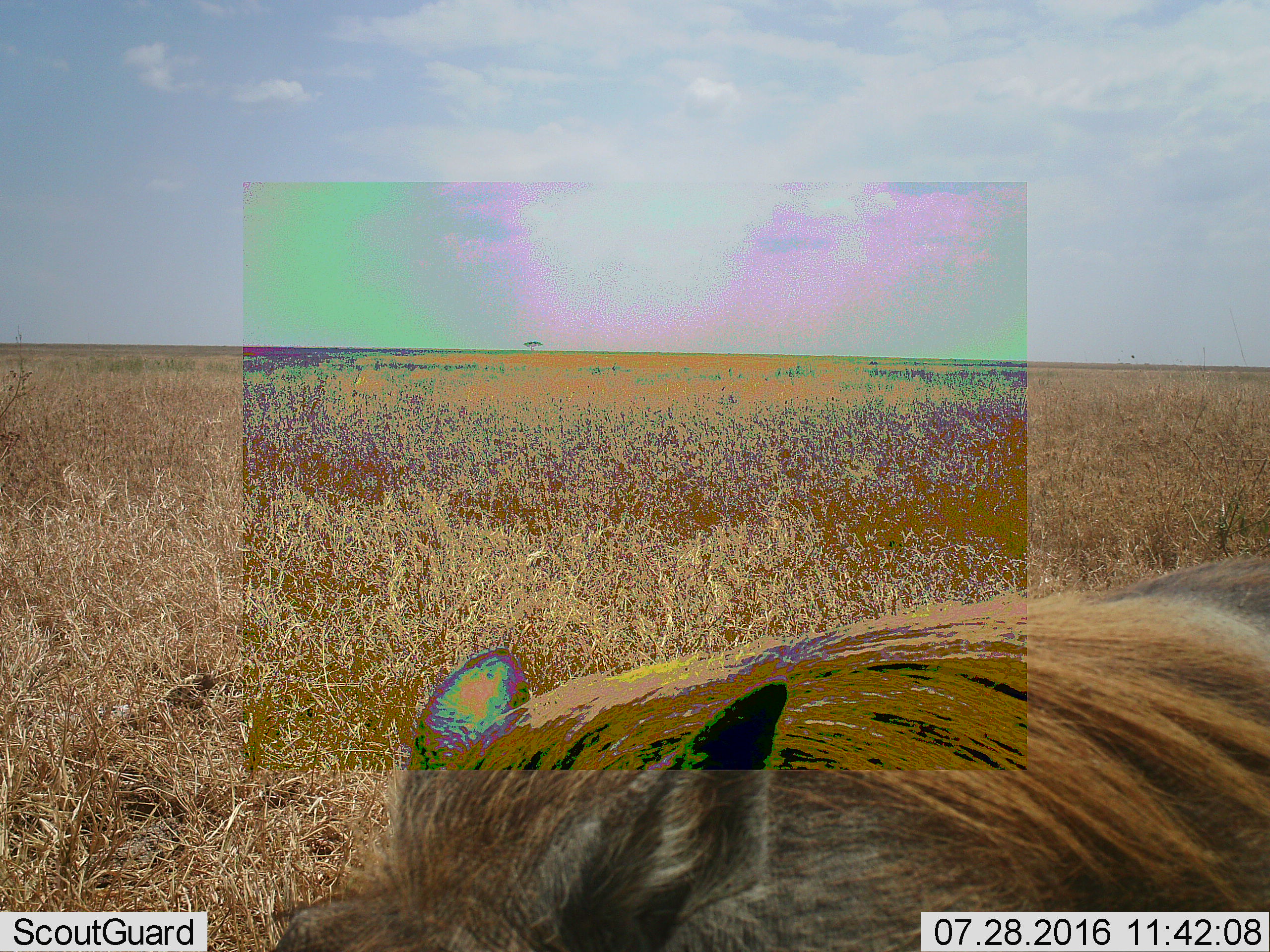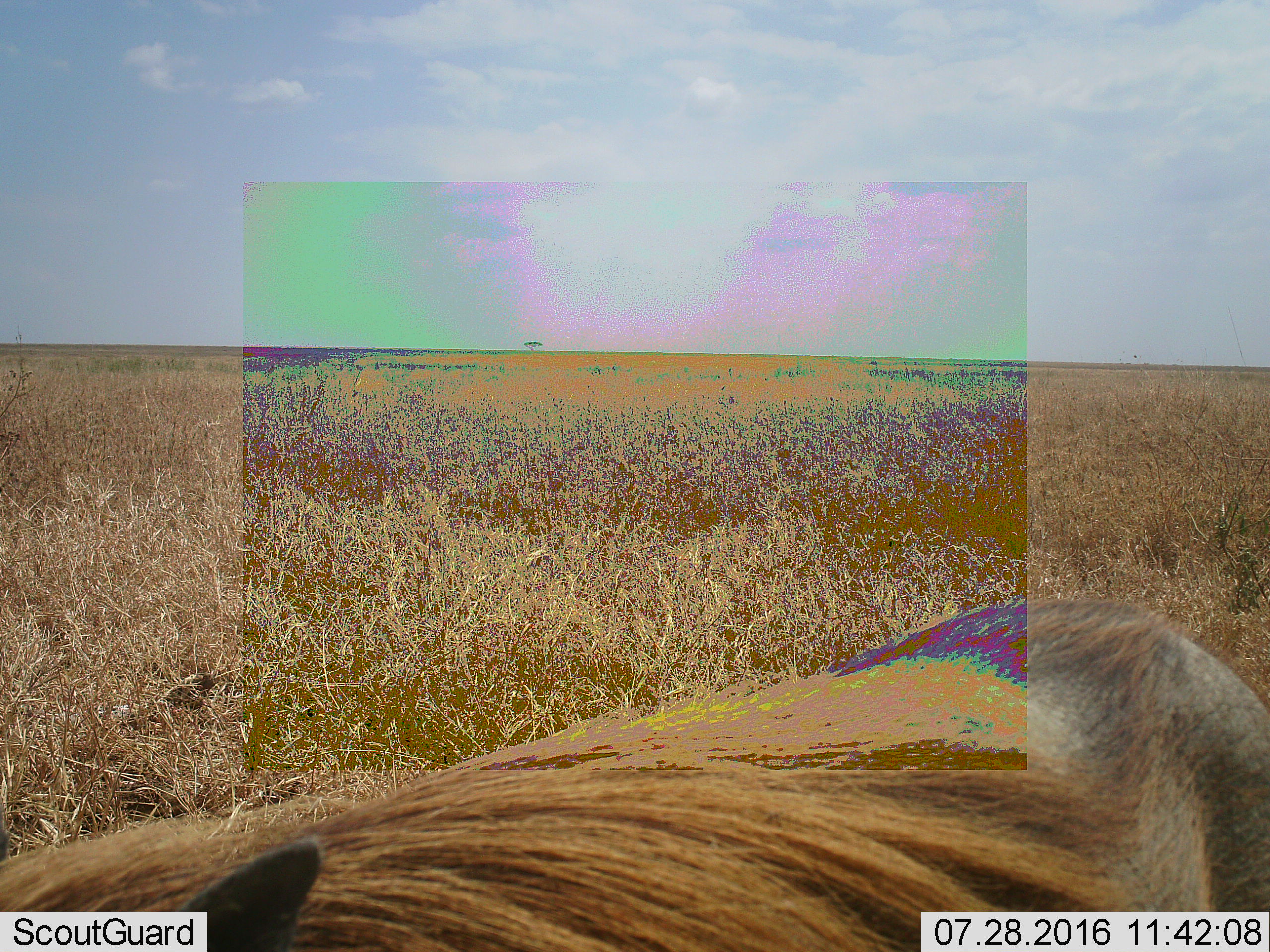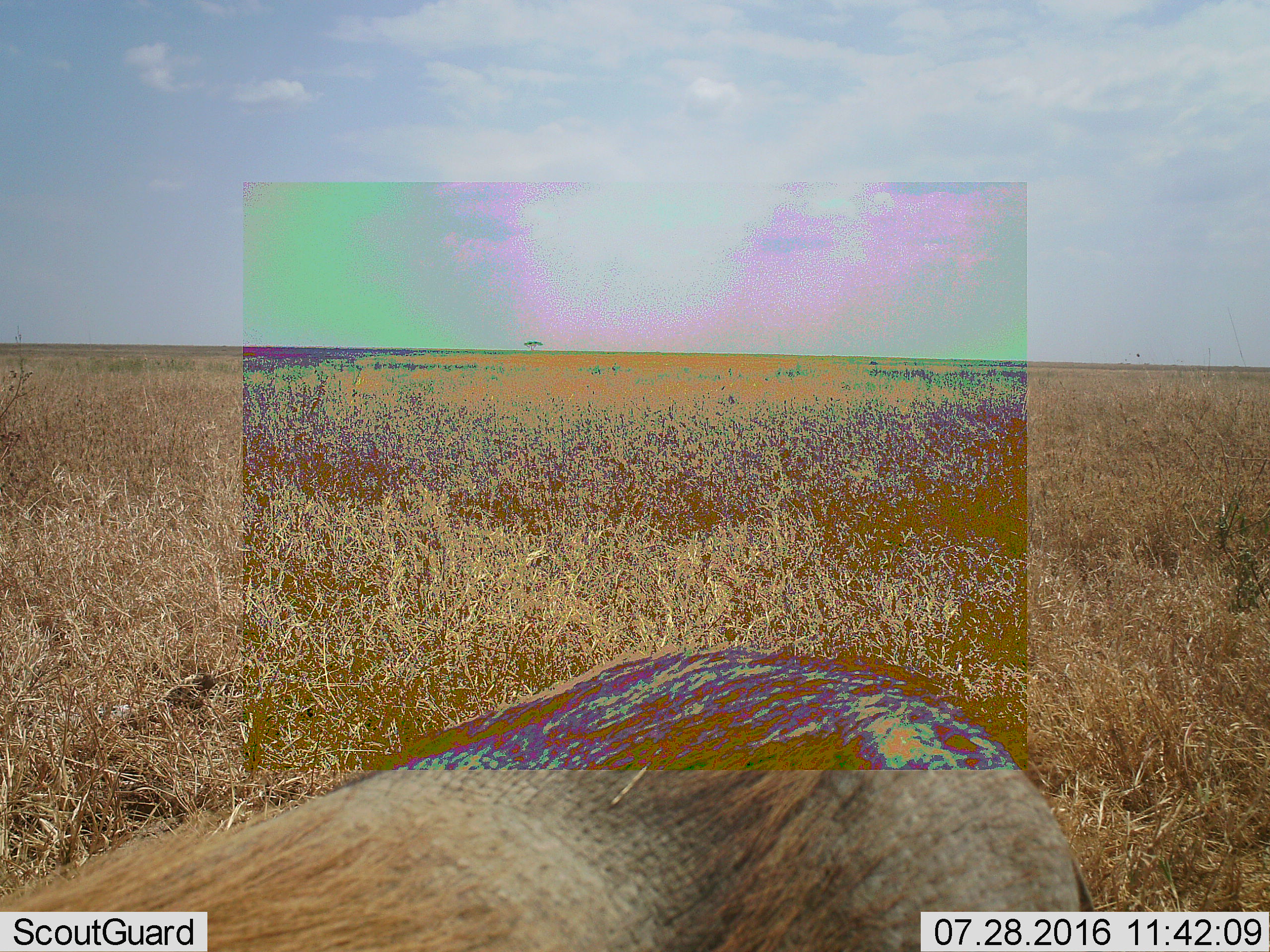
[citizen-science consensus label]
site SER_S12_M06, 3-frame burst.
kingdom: Animalia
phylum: Chordata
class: Mammalia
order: Artiodactyla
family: Suidae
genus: Phacochoerus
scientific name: Phacochoerus africanus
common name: warthog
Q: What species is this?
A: Warthog (Phacochoerus africanus).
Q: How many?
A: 1.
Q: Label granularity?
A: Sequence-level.